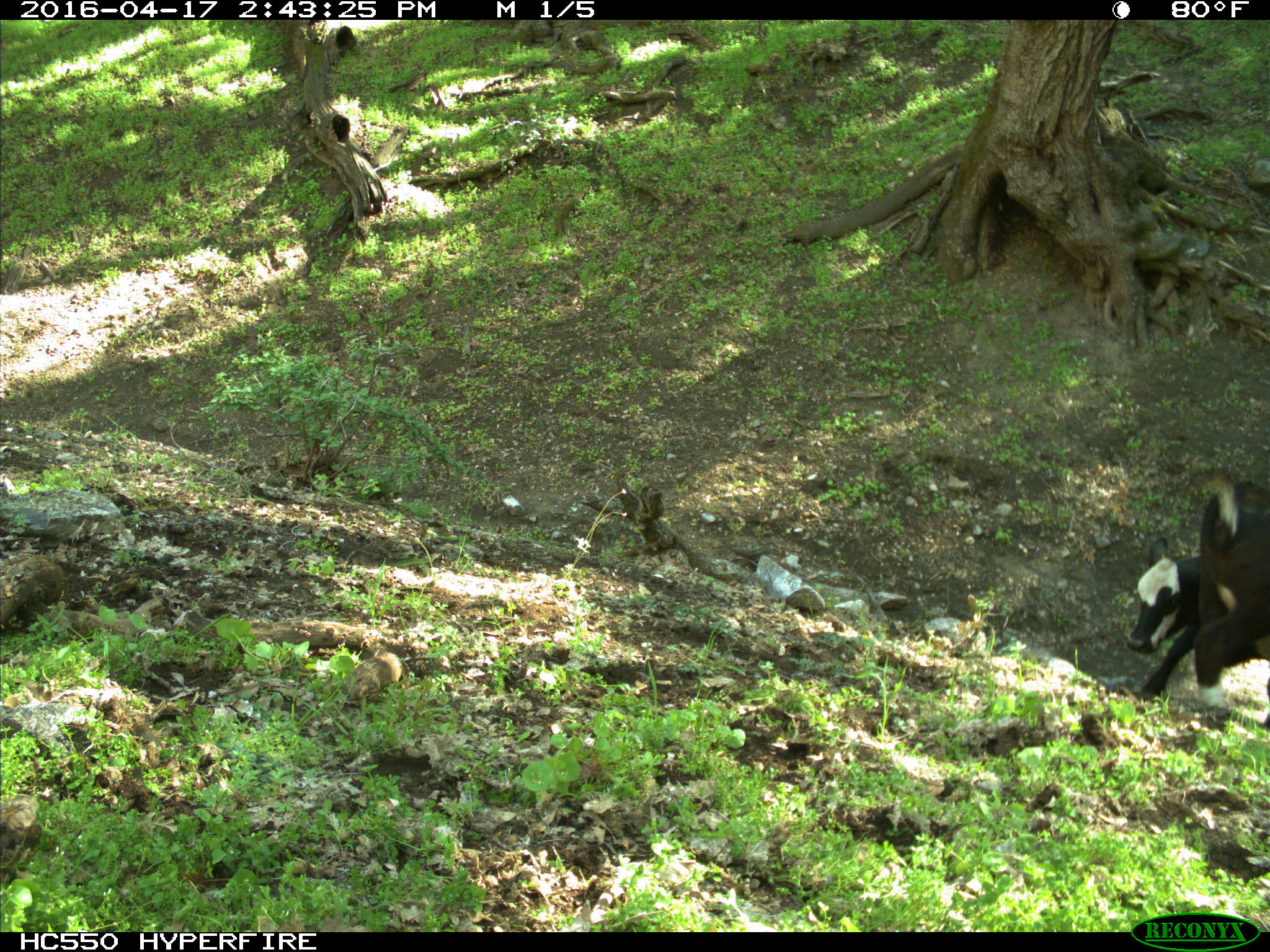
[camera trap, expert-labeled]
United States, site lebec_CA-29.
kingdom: Animalia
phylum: Chordata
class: Mammalia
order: Artiodactyla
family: Bovidae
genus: Bos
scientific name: Bos taurus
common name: domestic cow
Bos taurus (domestic cow).